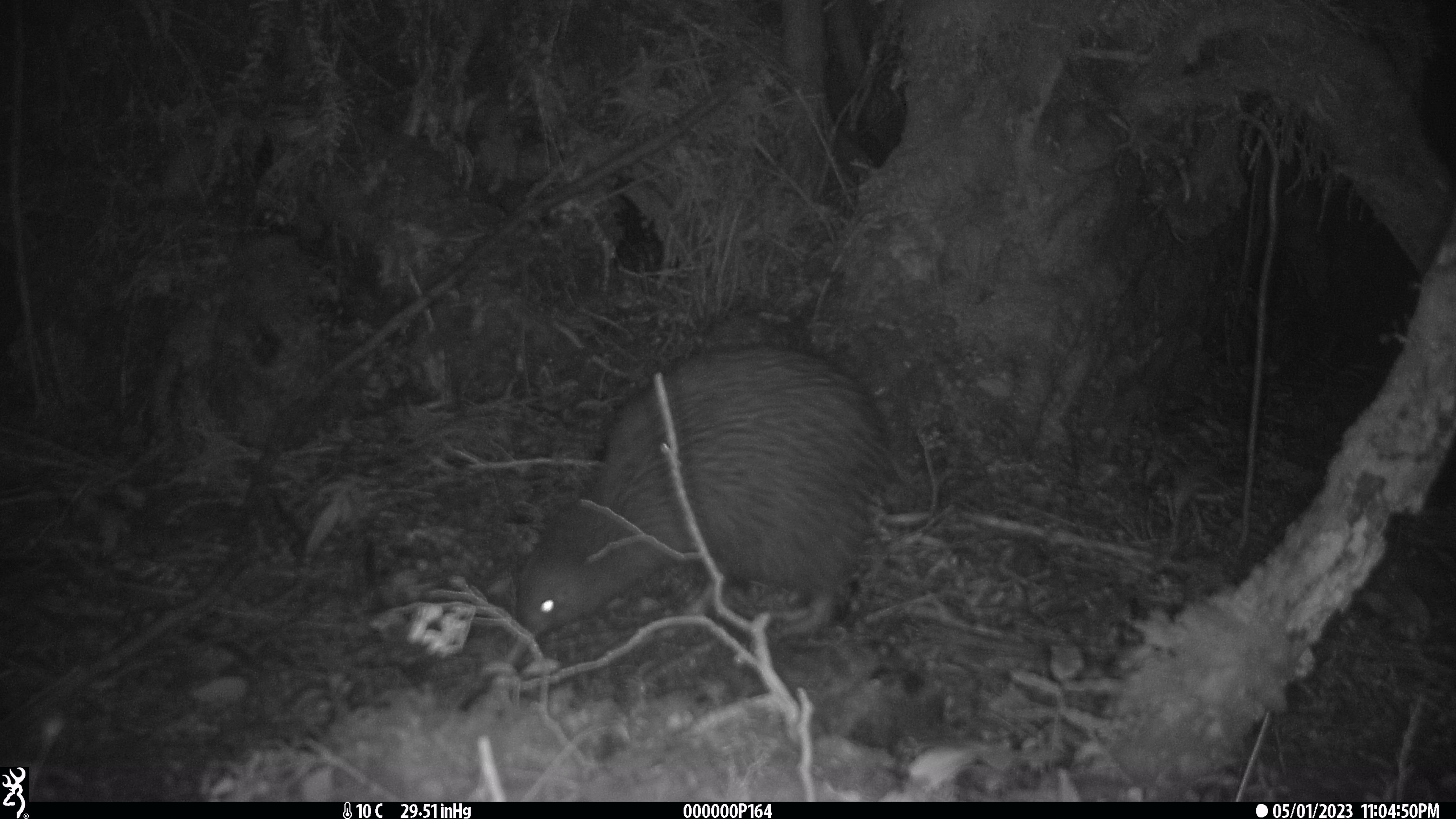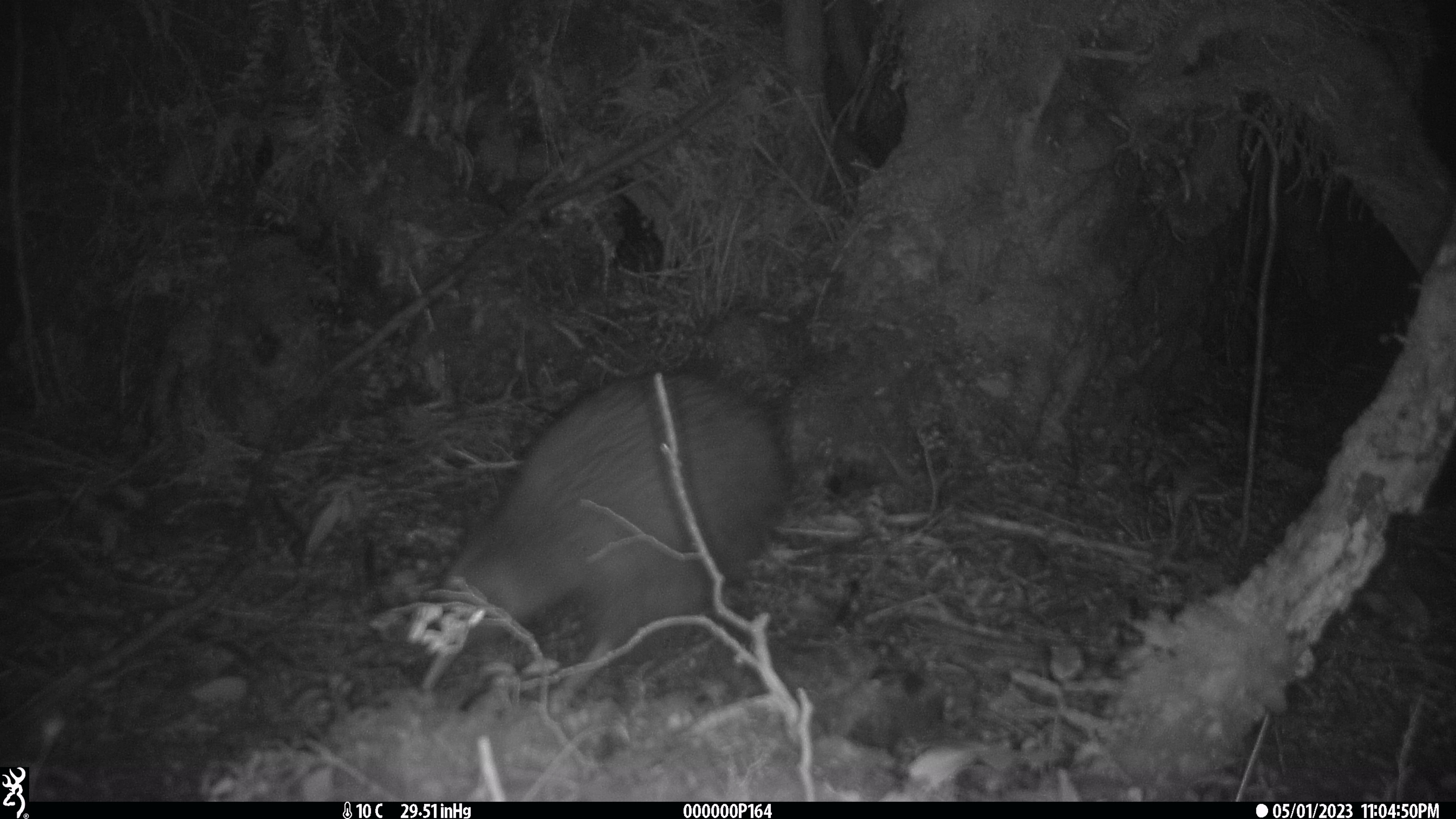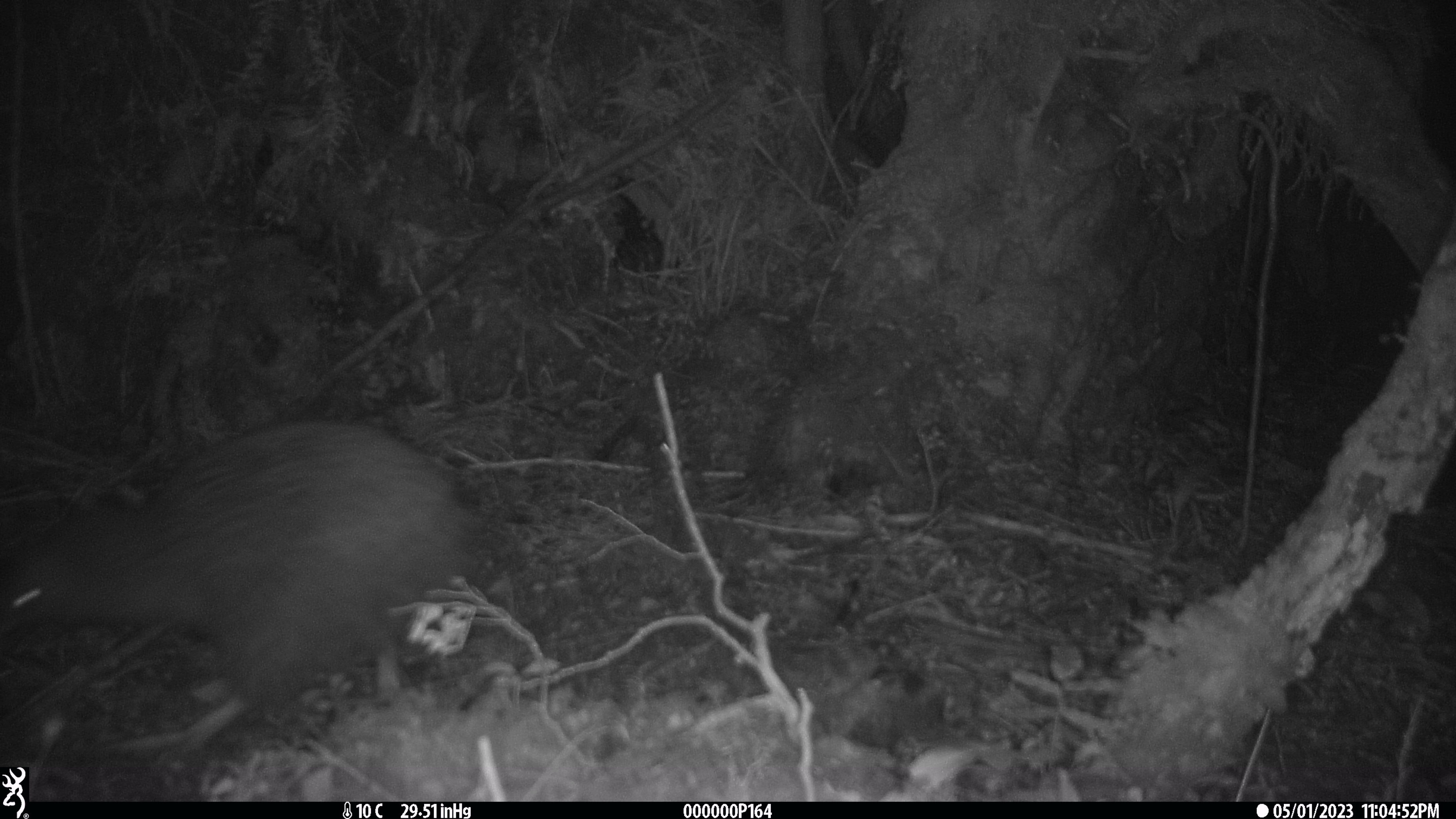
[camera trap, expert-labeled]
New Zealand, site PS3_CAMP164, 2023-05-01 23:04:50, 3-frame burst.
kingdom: Animalia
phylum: Chordata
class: Aves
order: Apterygiformes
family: Apterygidae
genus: Apteryx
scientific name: Apteryx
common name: kiwi